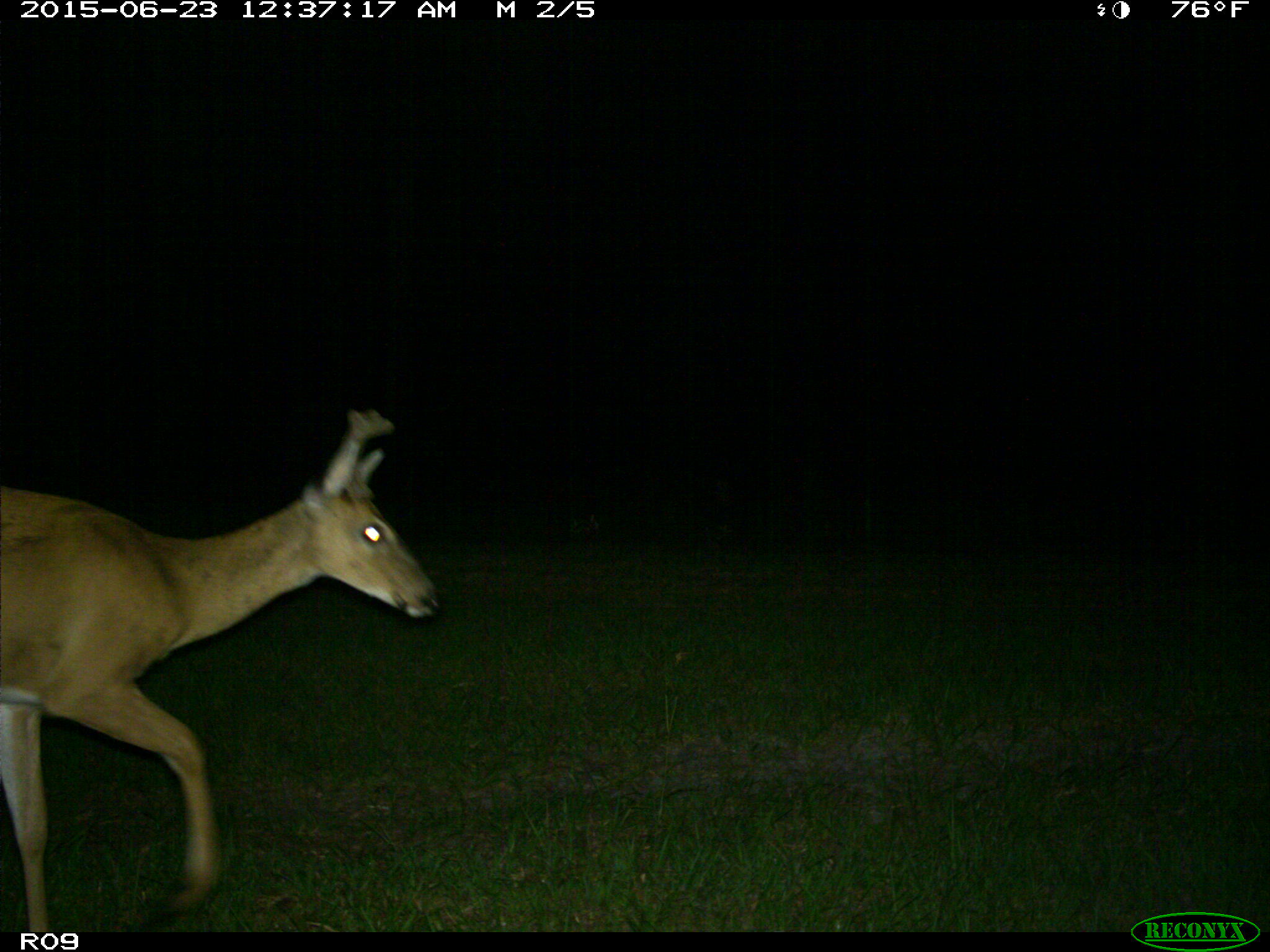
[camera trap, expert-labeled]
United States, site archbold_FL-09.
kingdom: Animalia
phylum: Chordata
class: Mammalia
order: Artiodactyla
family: Cervidae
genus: Odocoileus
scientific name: Odocoileus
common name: deer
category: unidentified deer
Unidentified deer (deer) (Odocoileus).